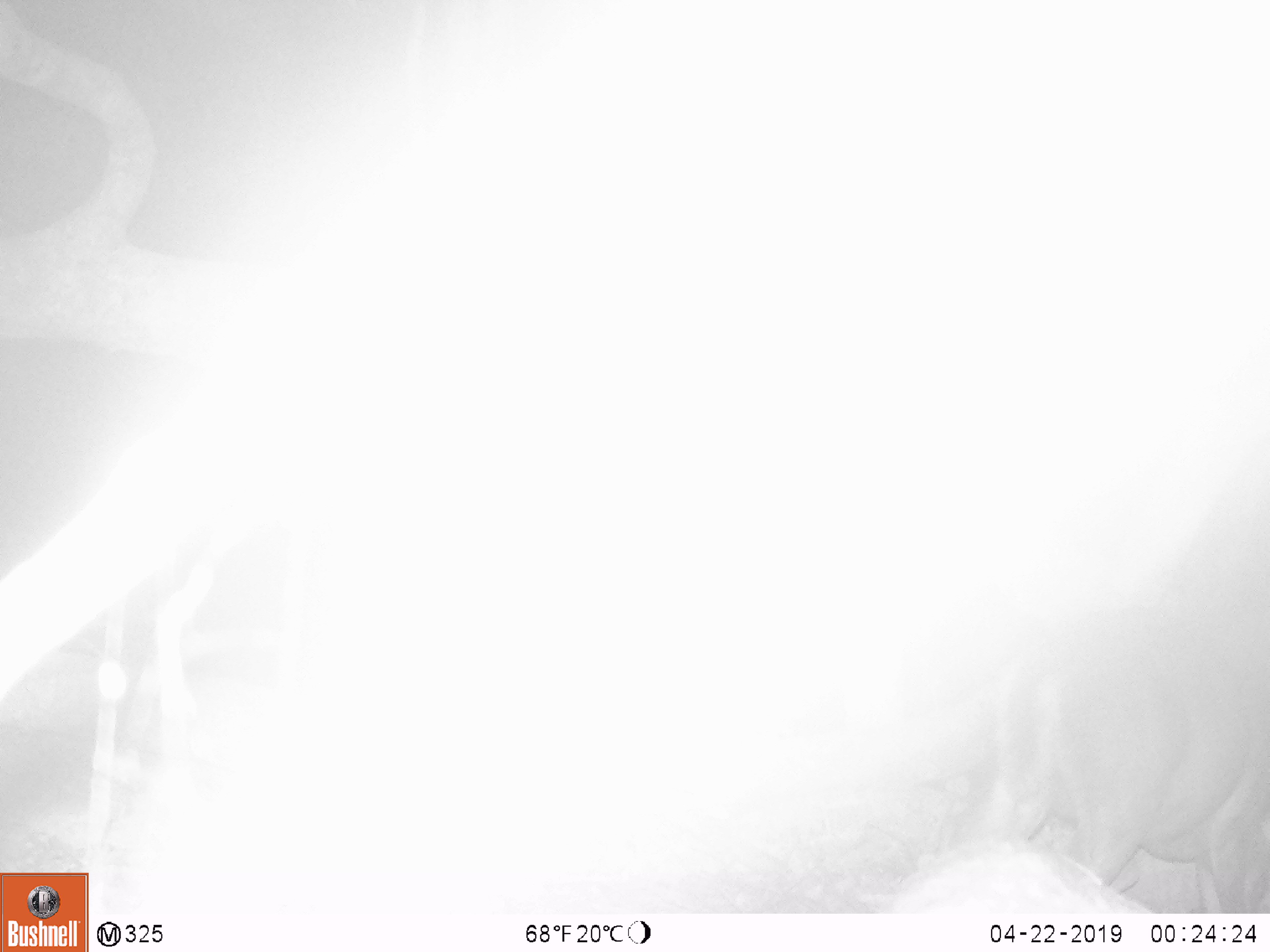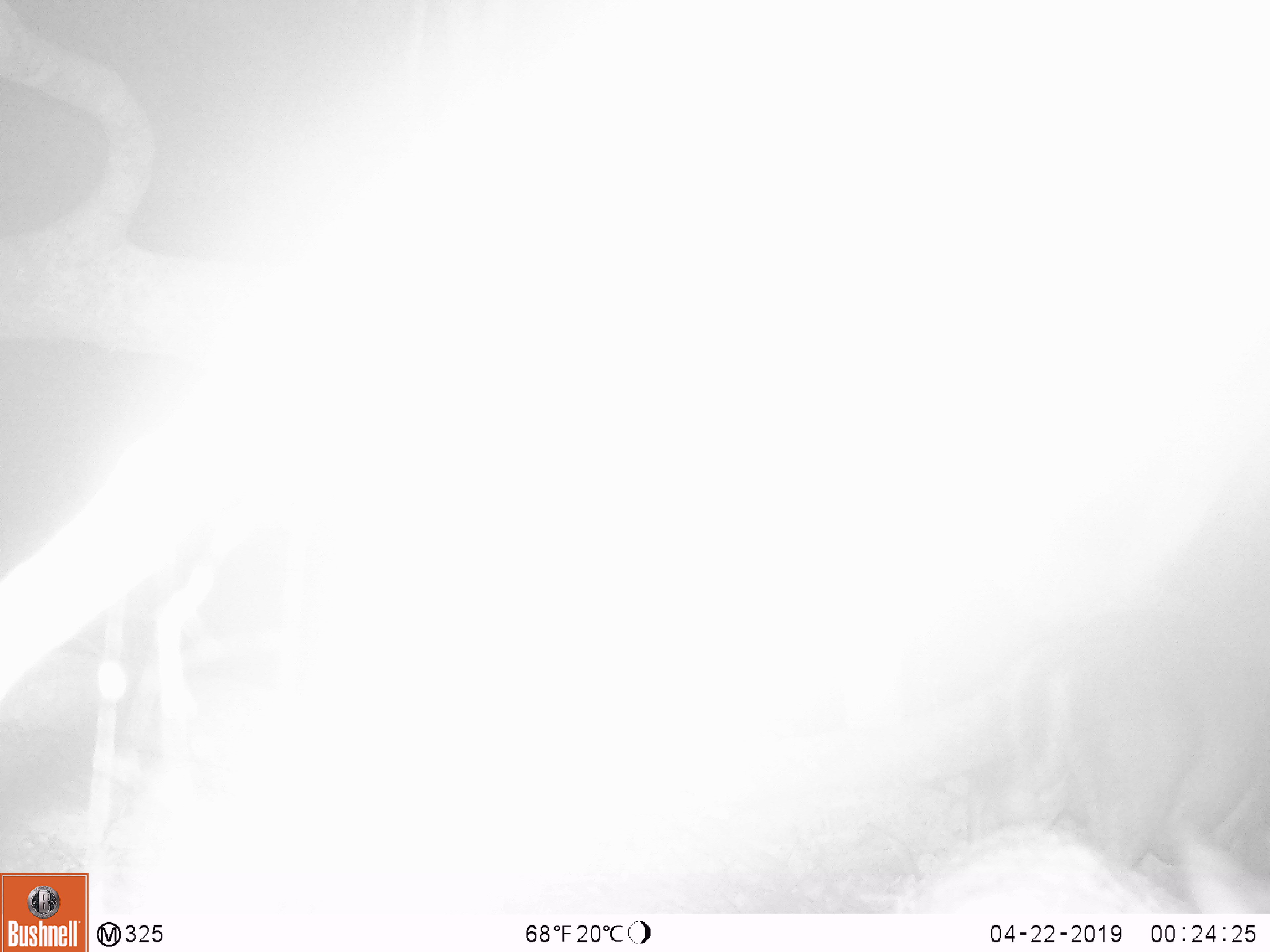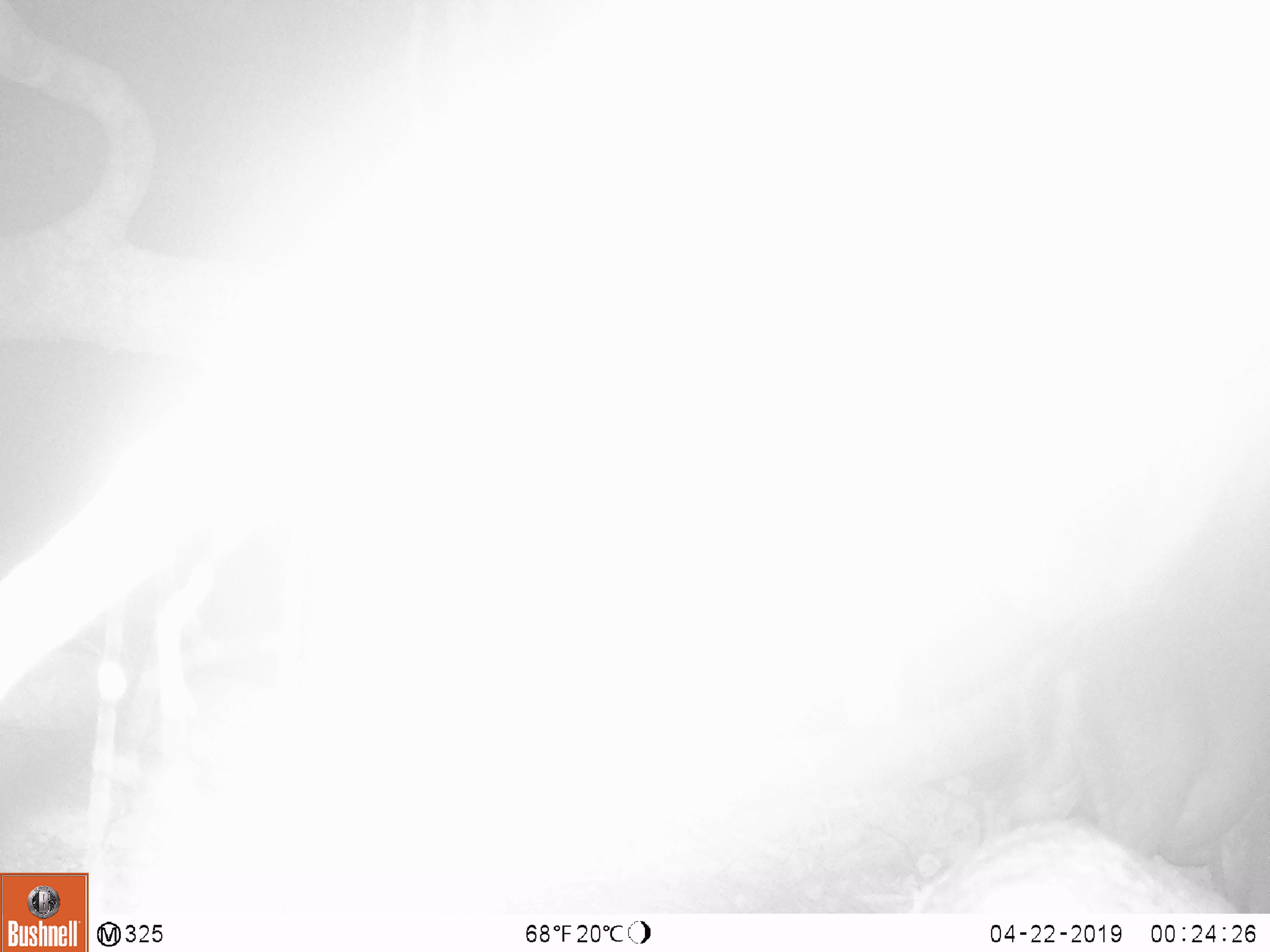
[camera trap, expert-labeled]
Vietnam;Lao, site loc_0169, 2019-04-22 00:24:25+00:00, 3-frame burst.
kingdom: Animalia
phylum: Chordata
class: Mammalia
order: Artiodactyla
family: Cervidae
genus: Muntiacus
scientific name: Muntiacus rooseveltorum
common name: roosevelt's muntjac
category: roosevelts muntjac group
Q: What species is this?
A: Roosevelts muntjac group (roosevelt's muntjac) (Muntiacus rooseveltorum).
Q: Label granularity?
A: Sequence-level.